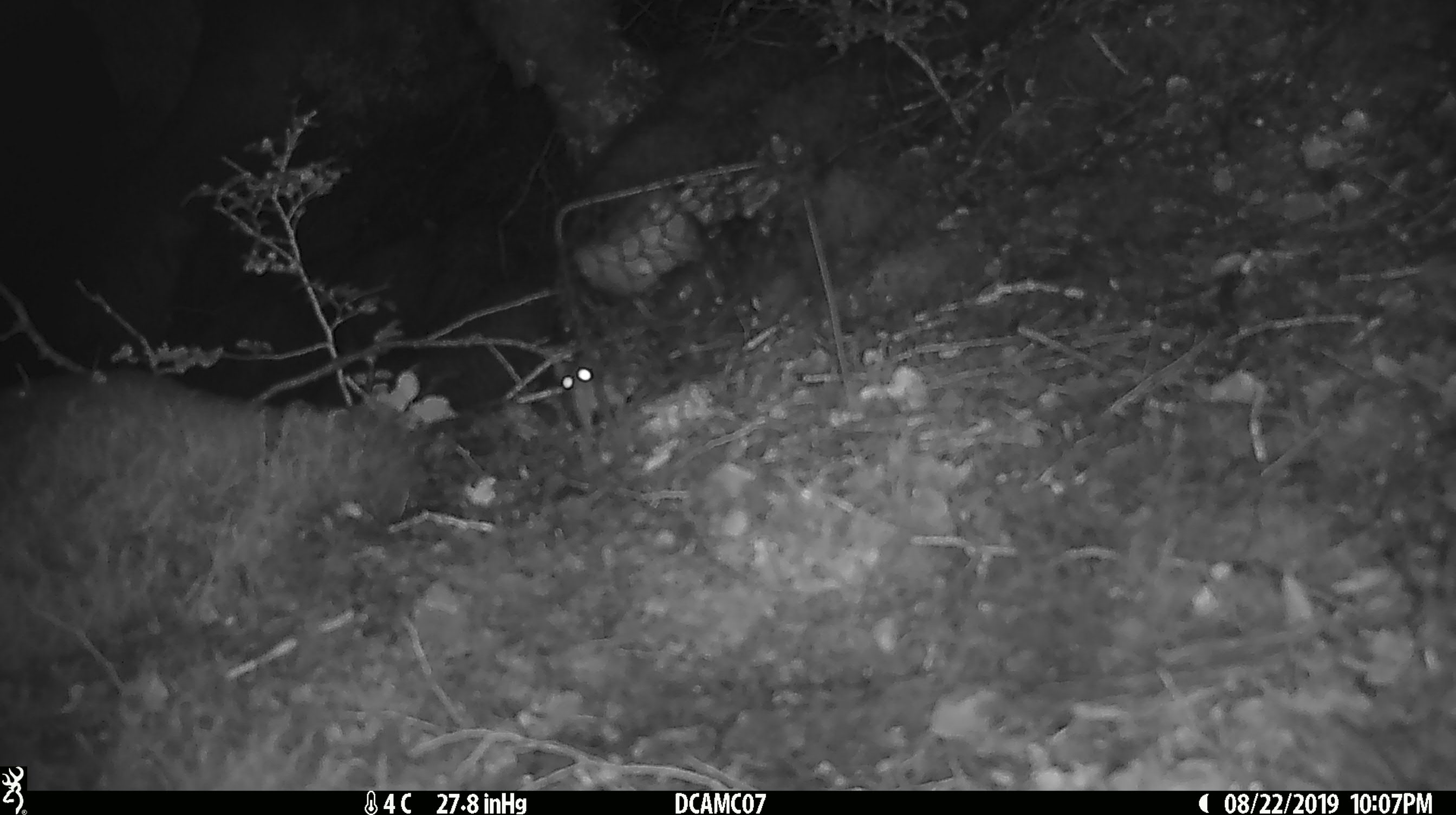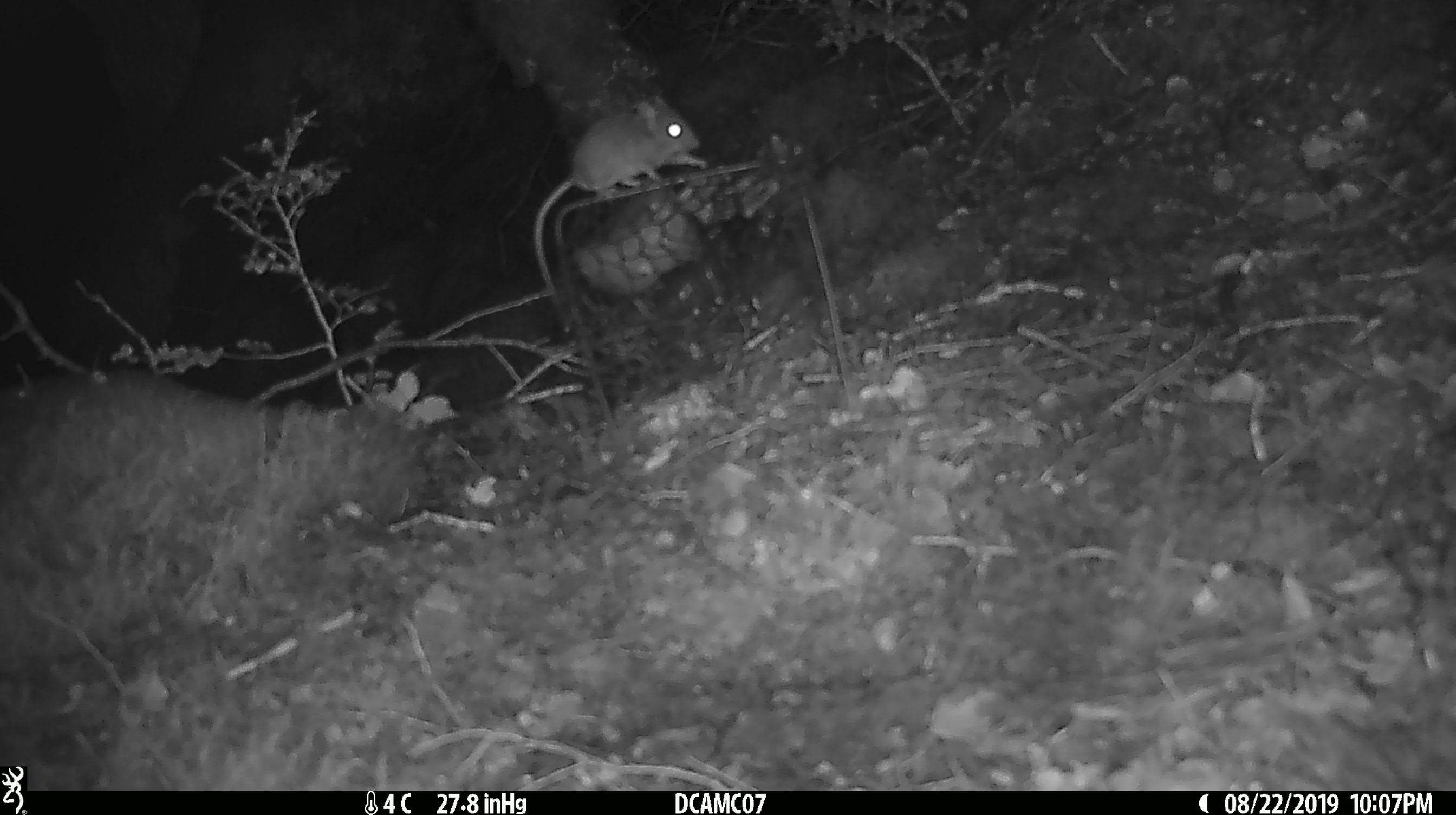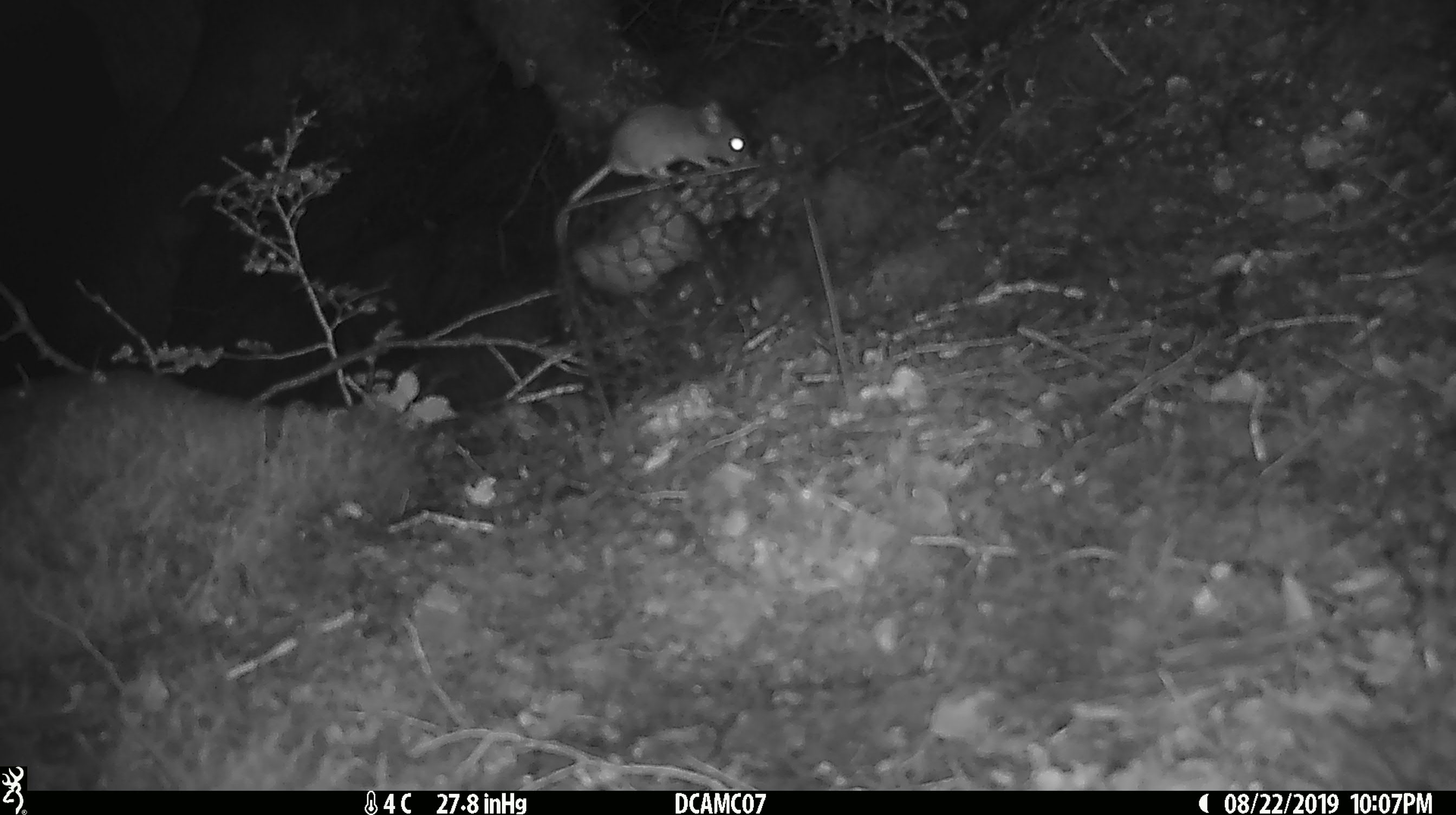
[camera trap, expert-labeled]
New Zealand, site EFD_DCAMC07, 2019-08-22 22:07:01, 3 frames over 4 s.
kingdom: Animalia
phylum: Chordata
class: Mammalia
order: Rodentia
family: Muridae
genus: Mus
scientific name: Mus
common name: mouse